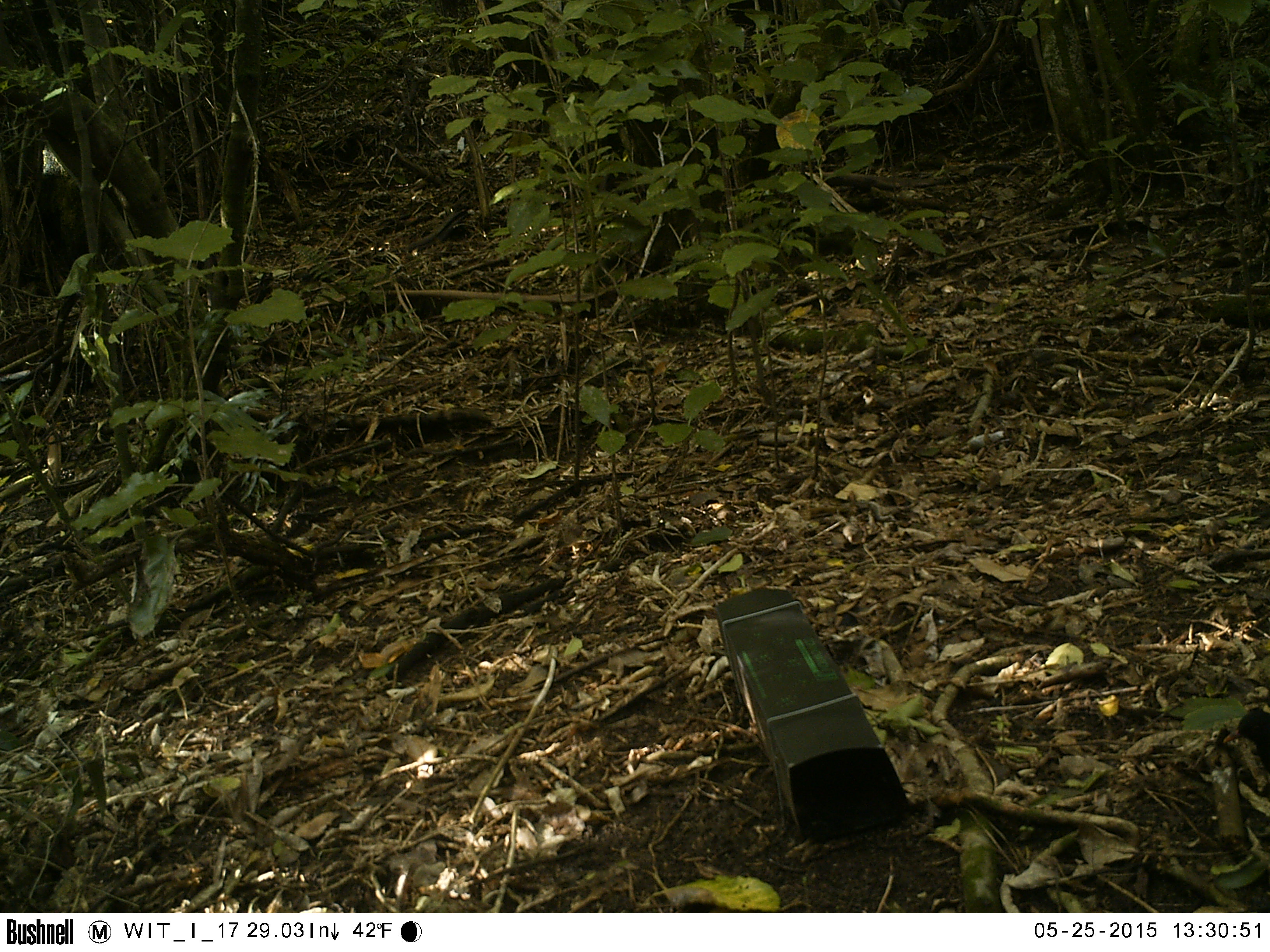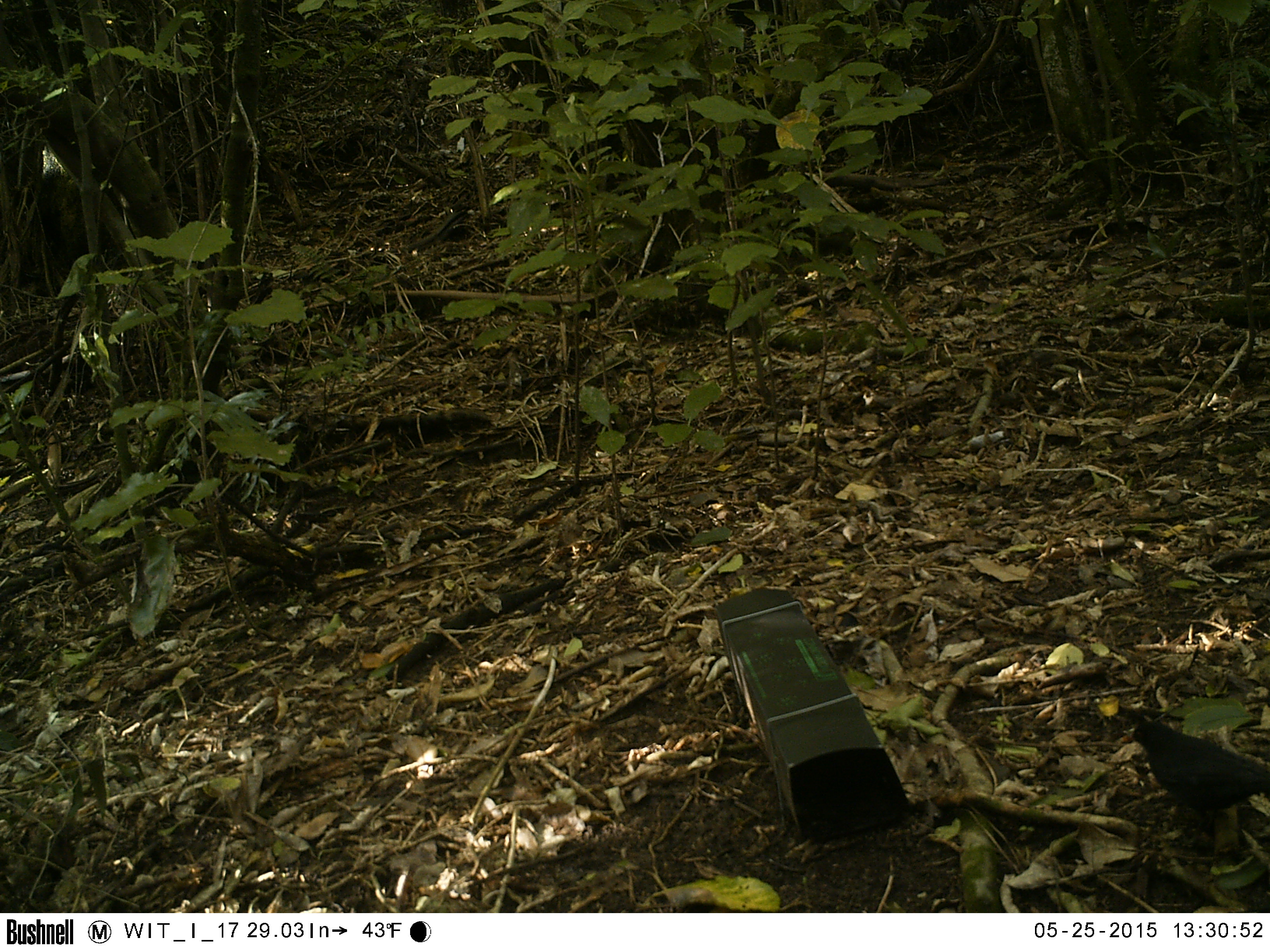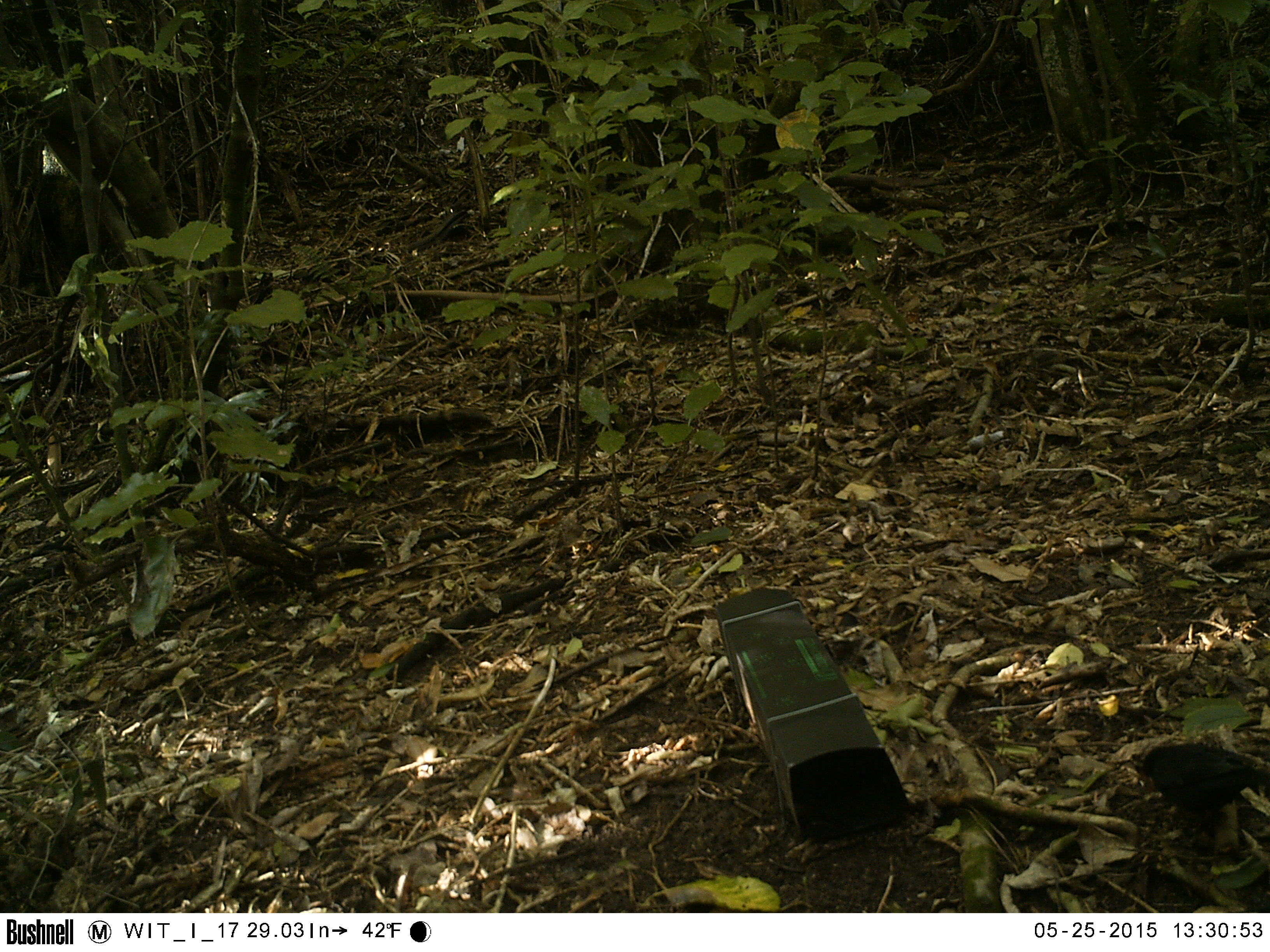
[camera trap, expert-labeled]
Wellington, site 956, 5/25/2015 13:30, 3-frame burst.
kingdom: Animalia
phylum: Chordata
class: Aves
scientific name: Aves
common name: bird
Bird (Aves).